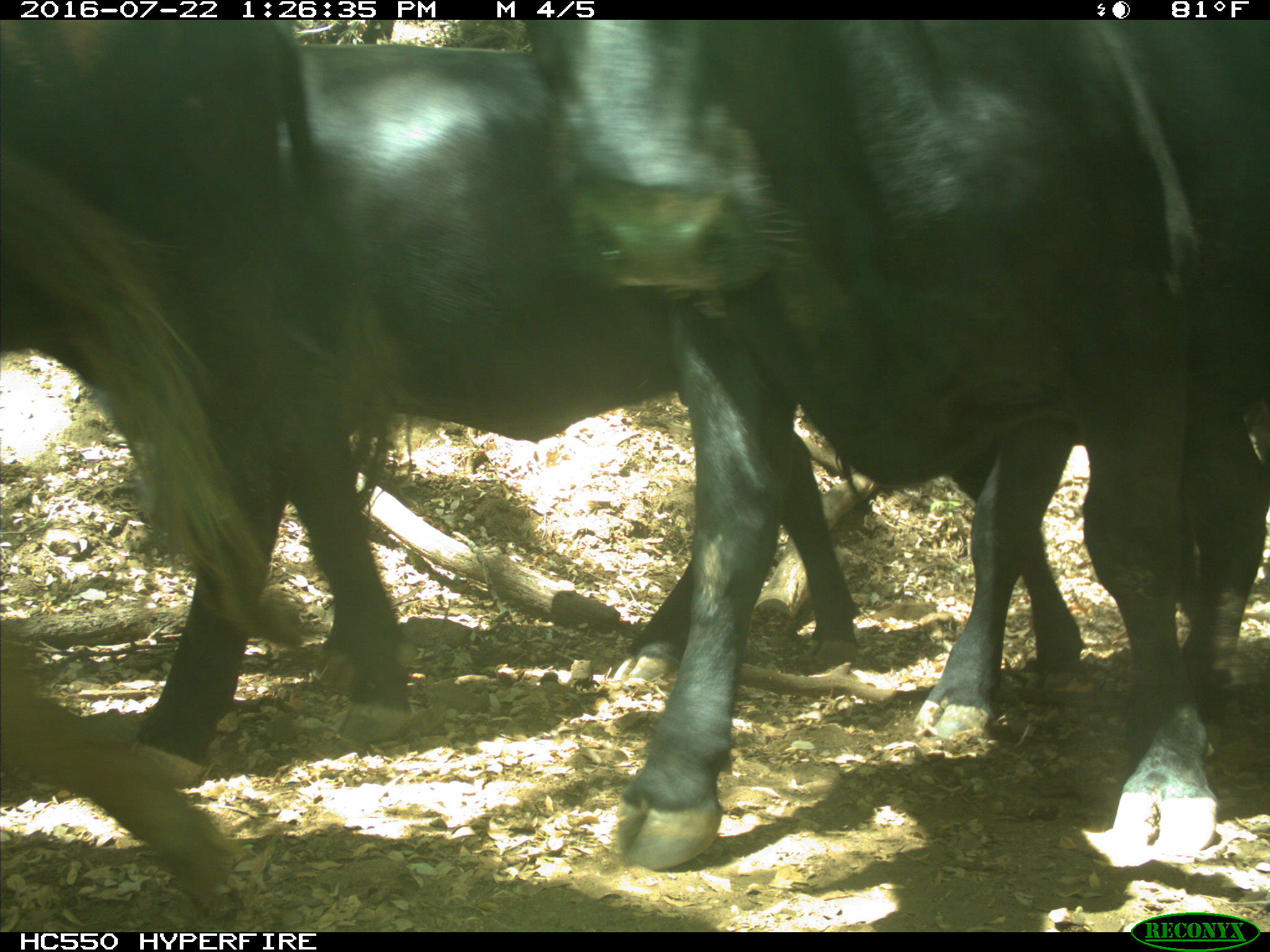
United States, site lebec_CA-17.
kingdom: Animalia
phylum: Chordata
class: Mammalia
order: Artiodactyla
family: Bovidae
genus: Bos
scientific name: Bos taurus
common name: domestic cow